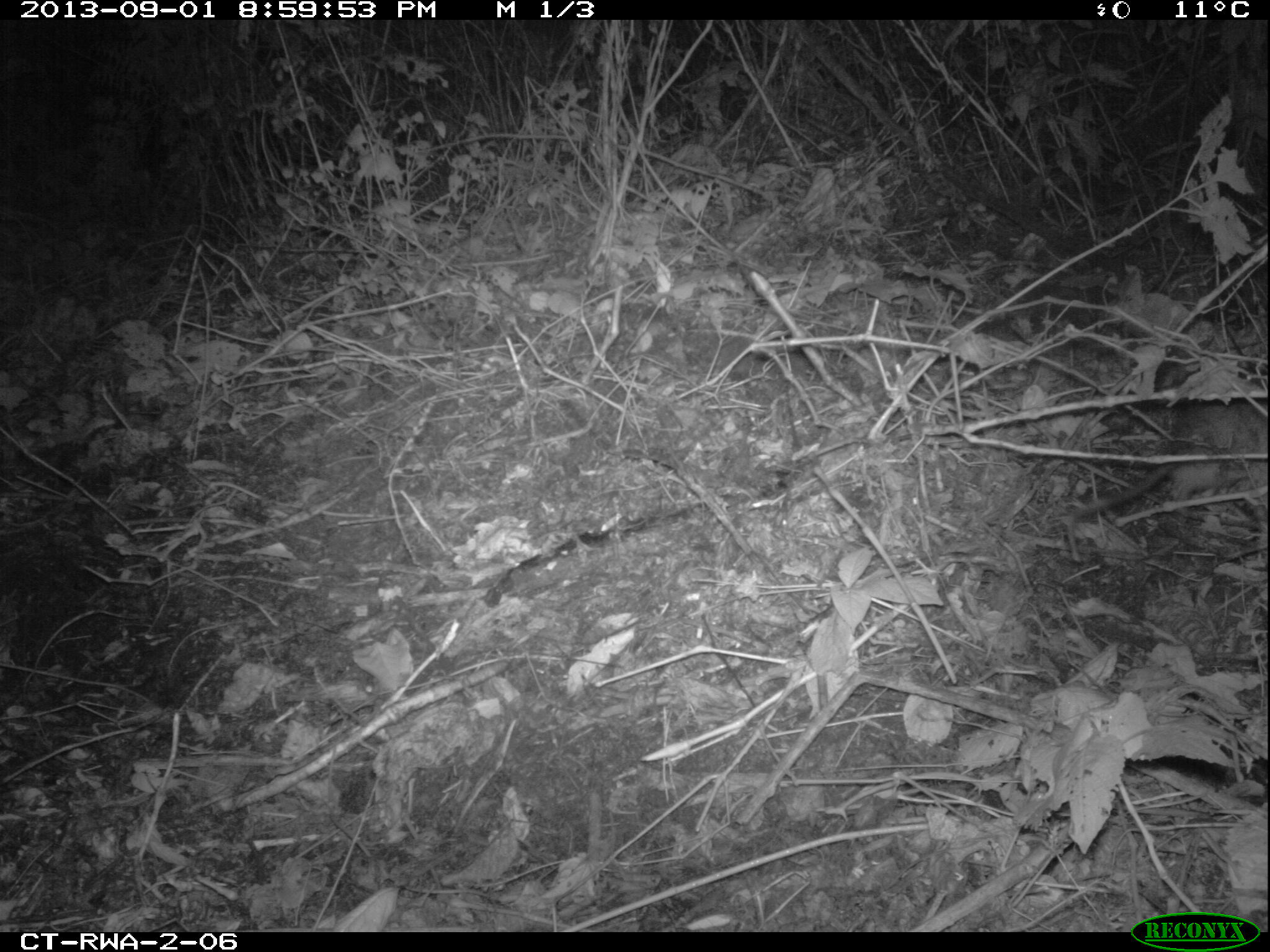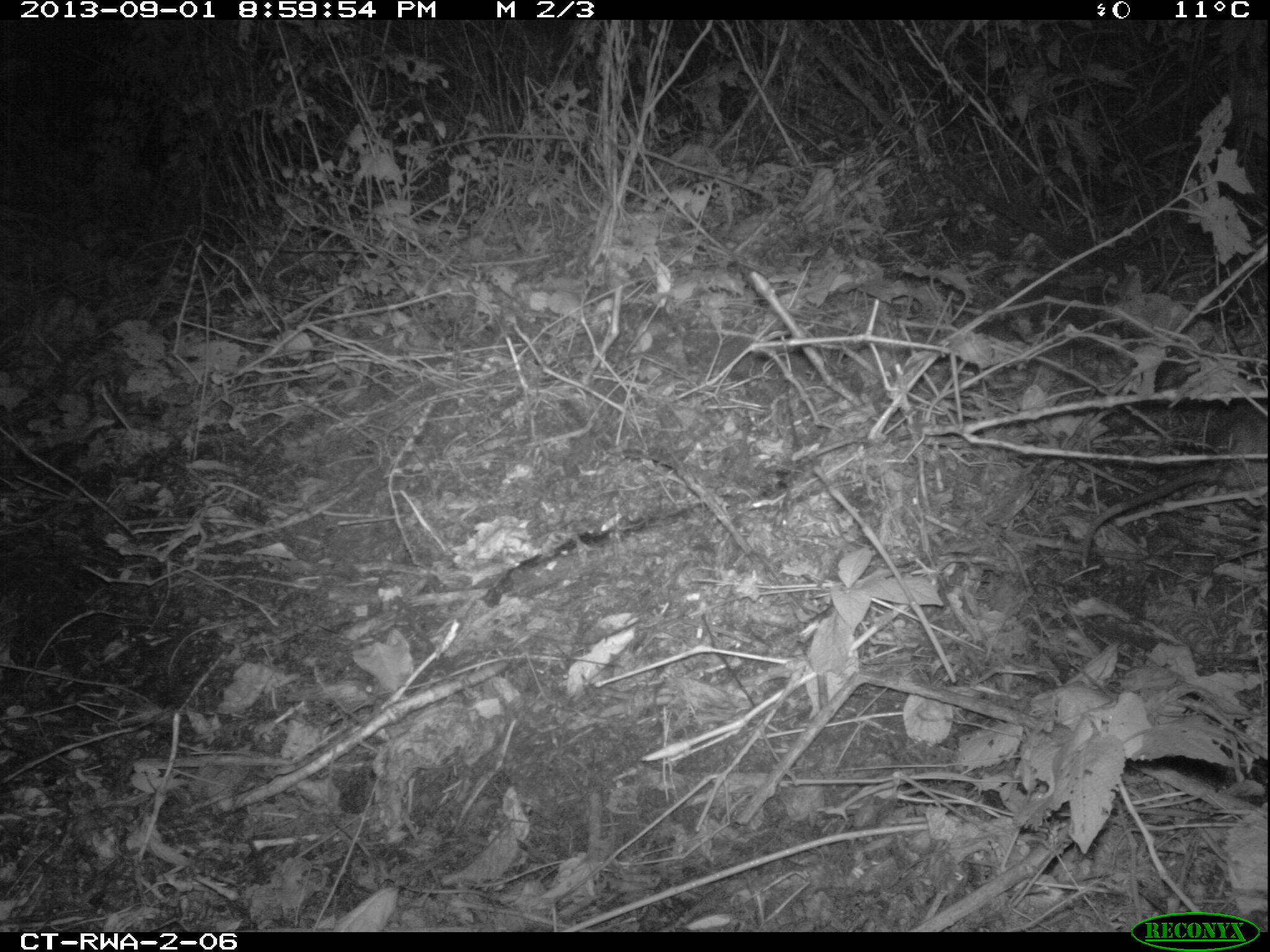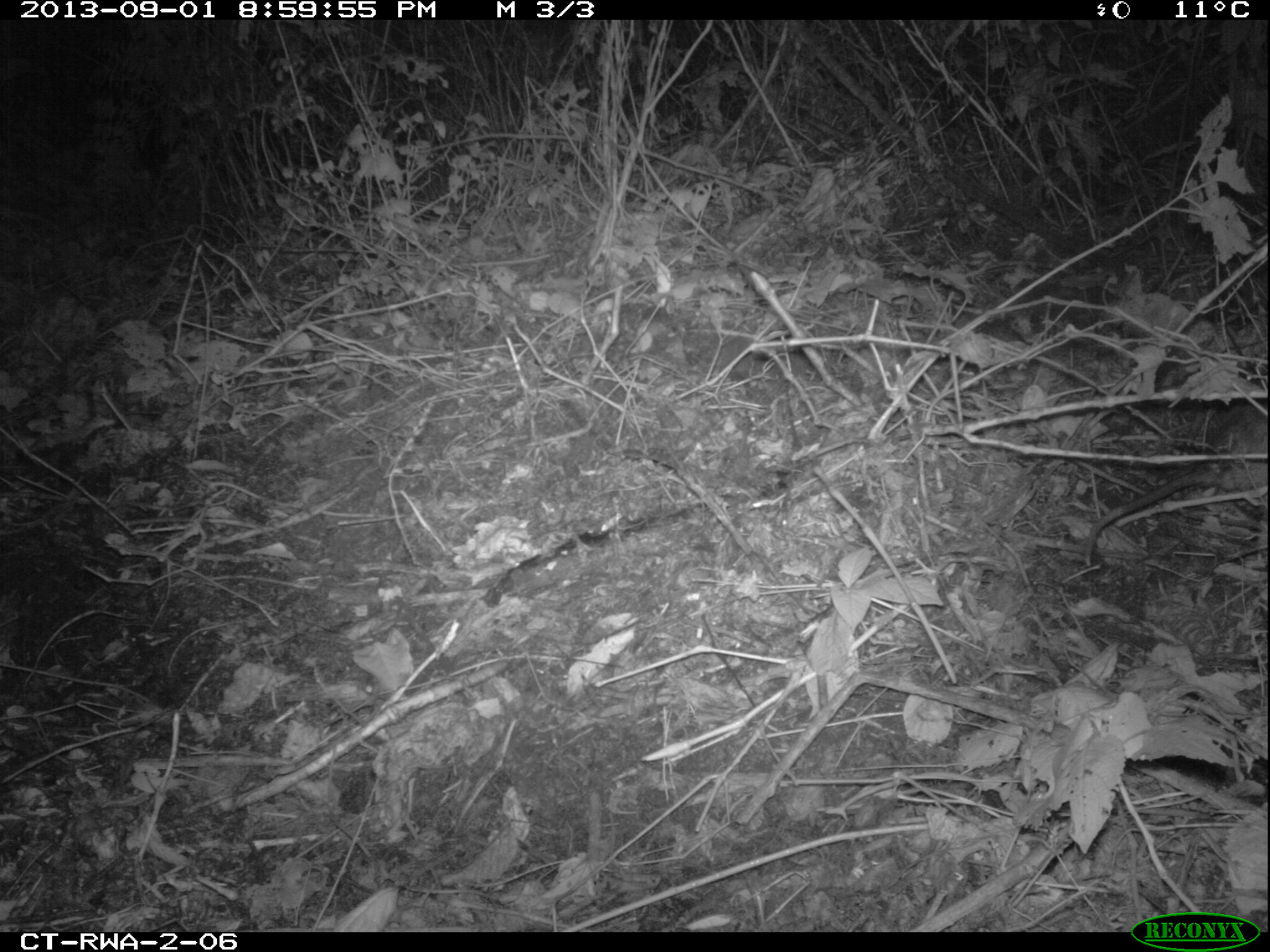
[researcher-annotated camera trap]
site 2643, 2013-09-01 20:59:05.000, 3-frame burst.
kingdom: Animalia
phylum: Chordata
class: Mammalia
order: Rodentia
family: Nesomyidae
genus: Cricetomys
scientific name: Cricetomys gambianus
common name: african giant pouched rat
Cricetomys gambianus (african giant pouched rat), count 1.